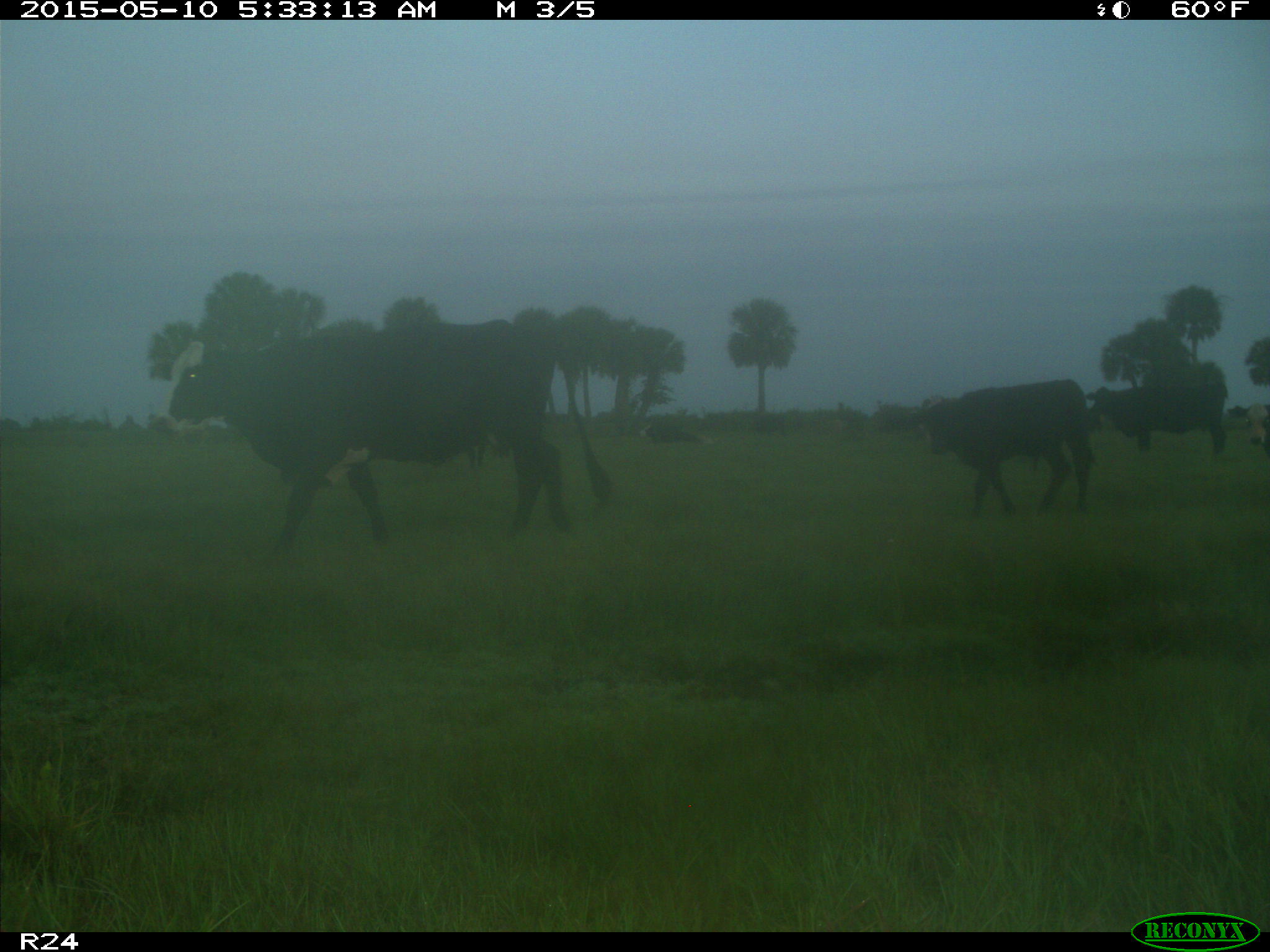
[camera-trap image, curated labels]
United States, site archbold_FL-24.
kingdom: Animalia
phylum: Chordata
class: Mammalia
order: Artiodactyla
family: Bovidae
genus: Bos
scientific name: Bos taurus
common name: domestic cow